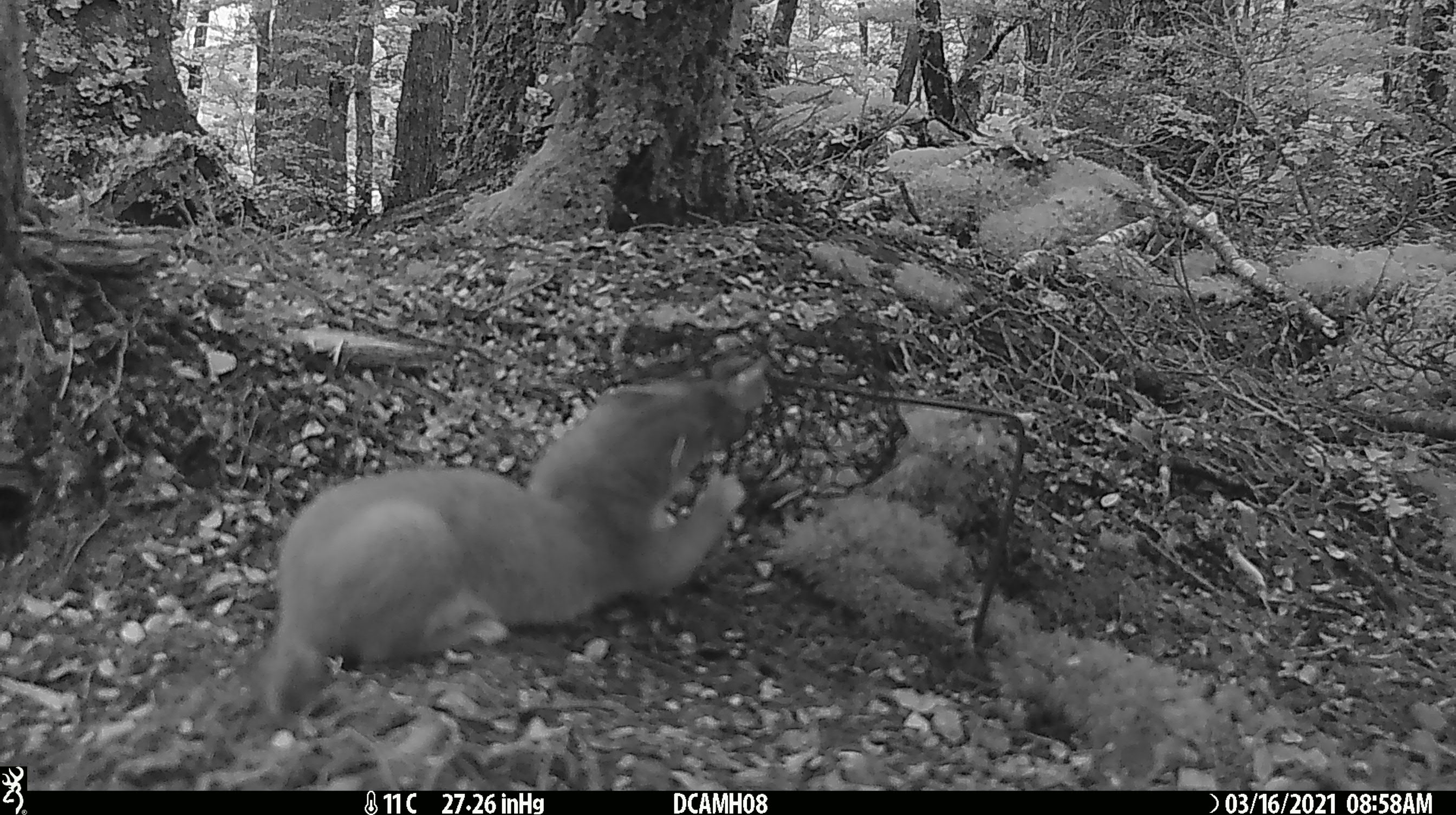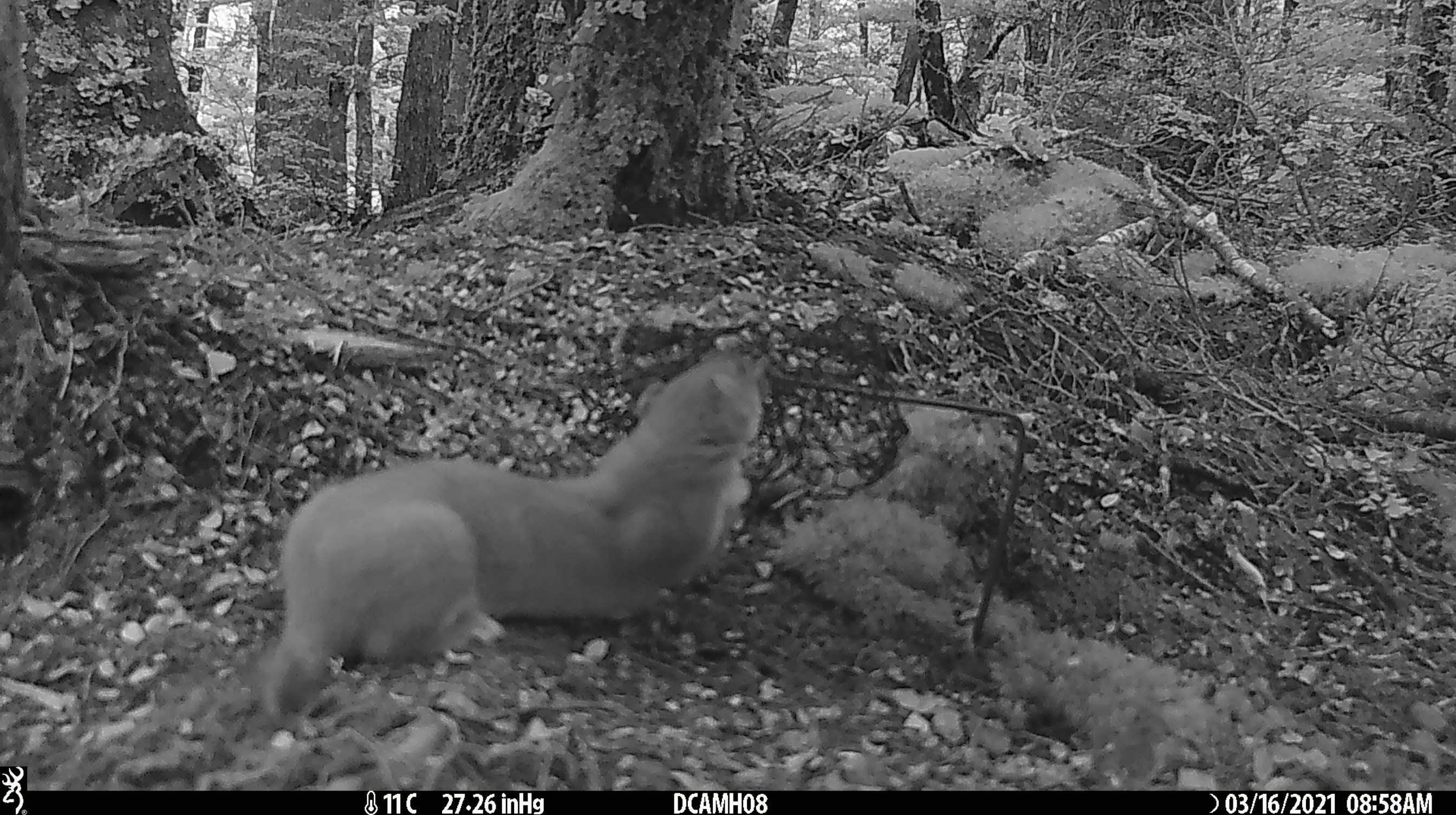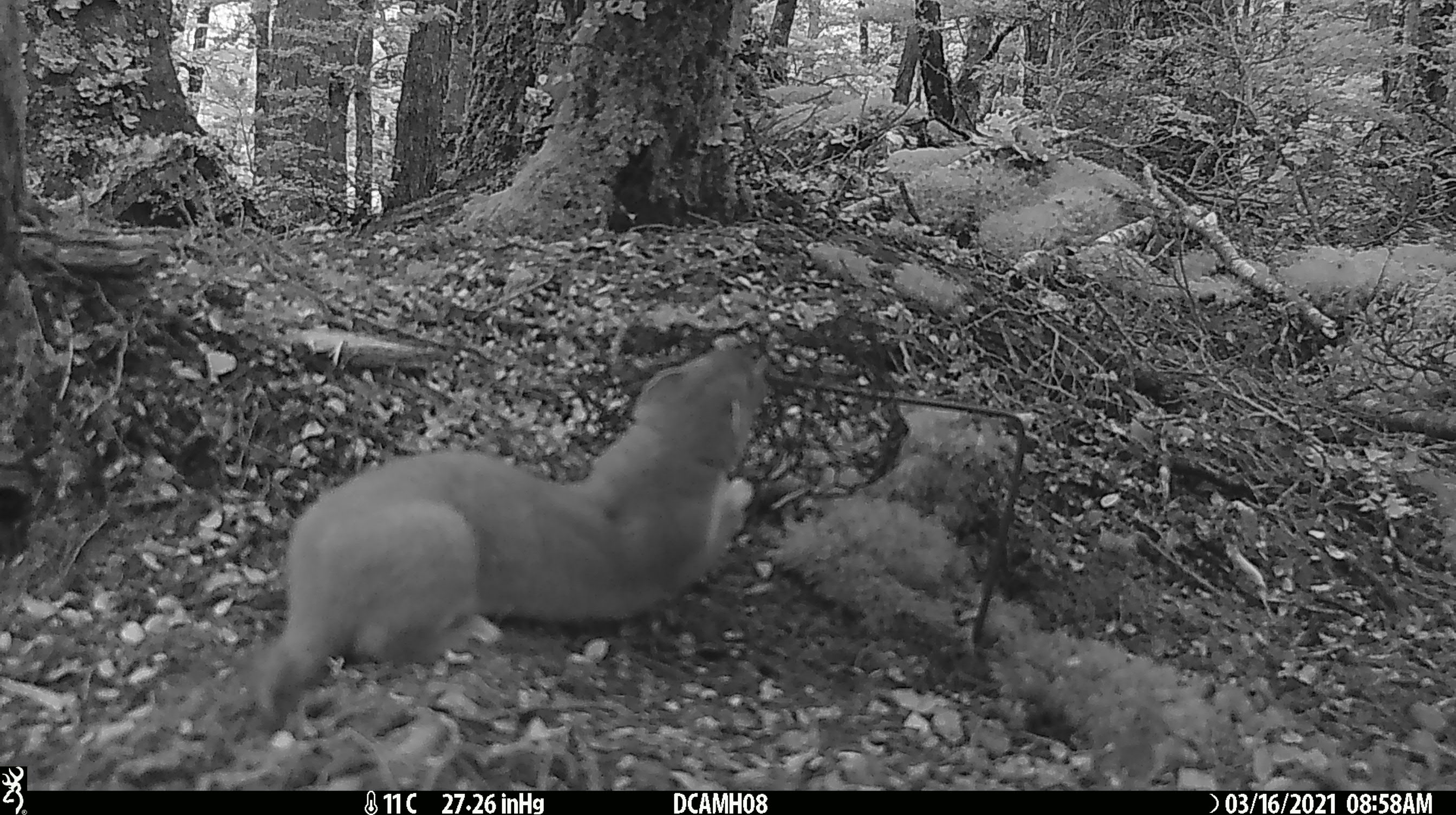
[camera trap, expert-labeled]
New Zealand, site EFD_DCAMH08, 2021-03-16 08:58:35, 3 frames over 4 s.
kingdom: Animalia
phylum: Chordata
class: Mammalia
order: Carnivora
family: Mustelidae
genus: Mustela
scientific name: Mustela erminea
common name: stoat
Stoat (Mustela erminea).